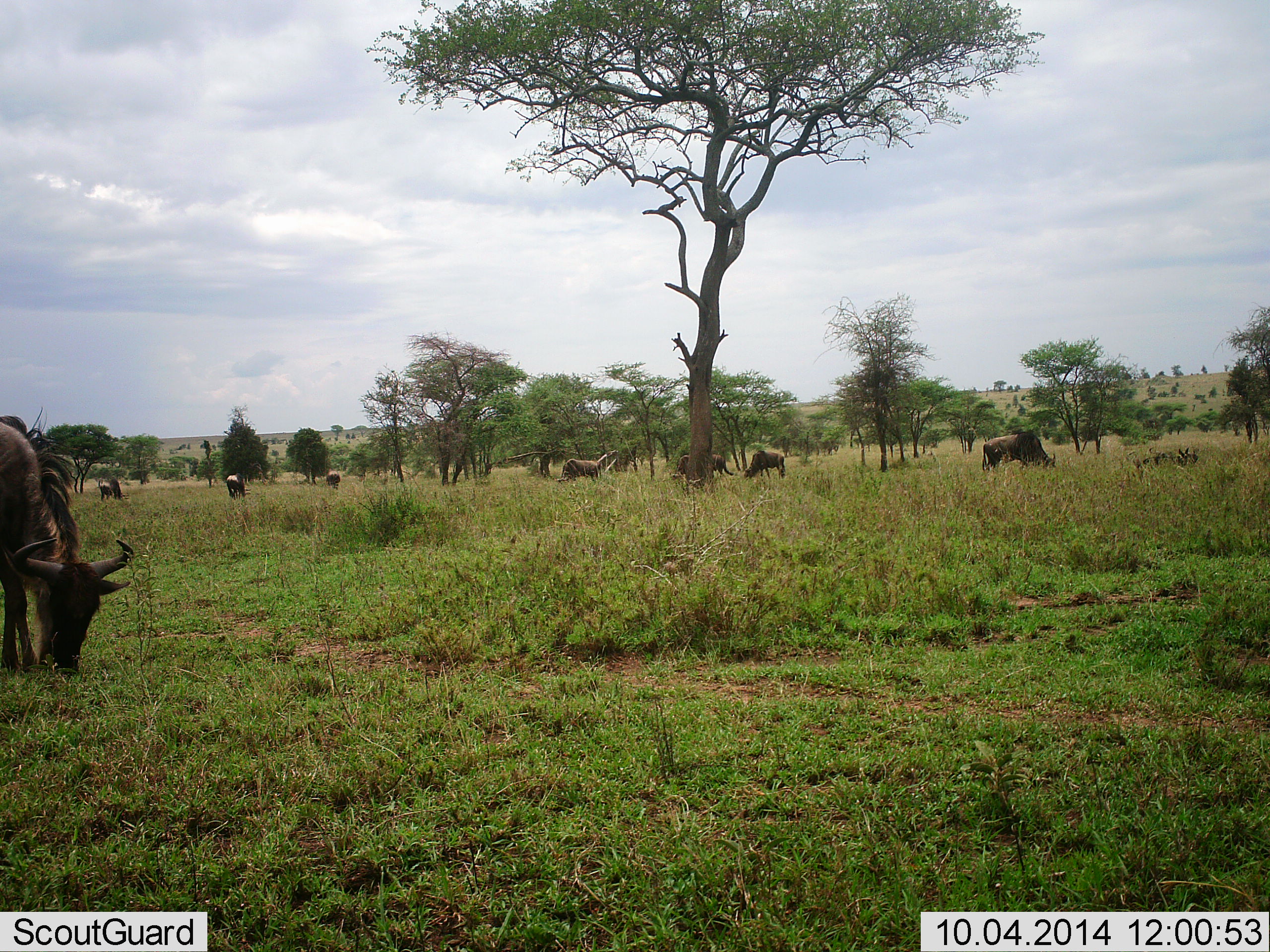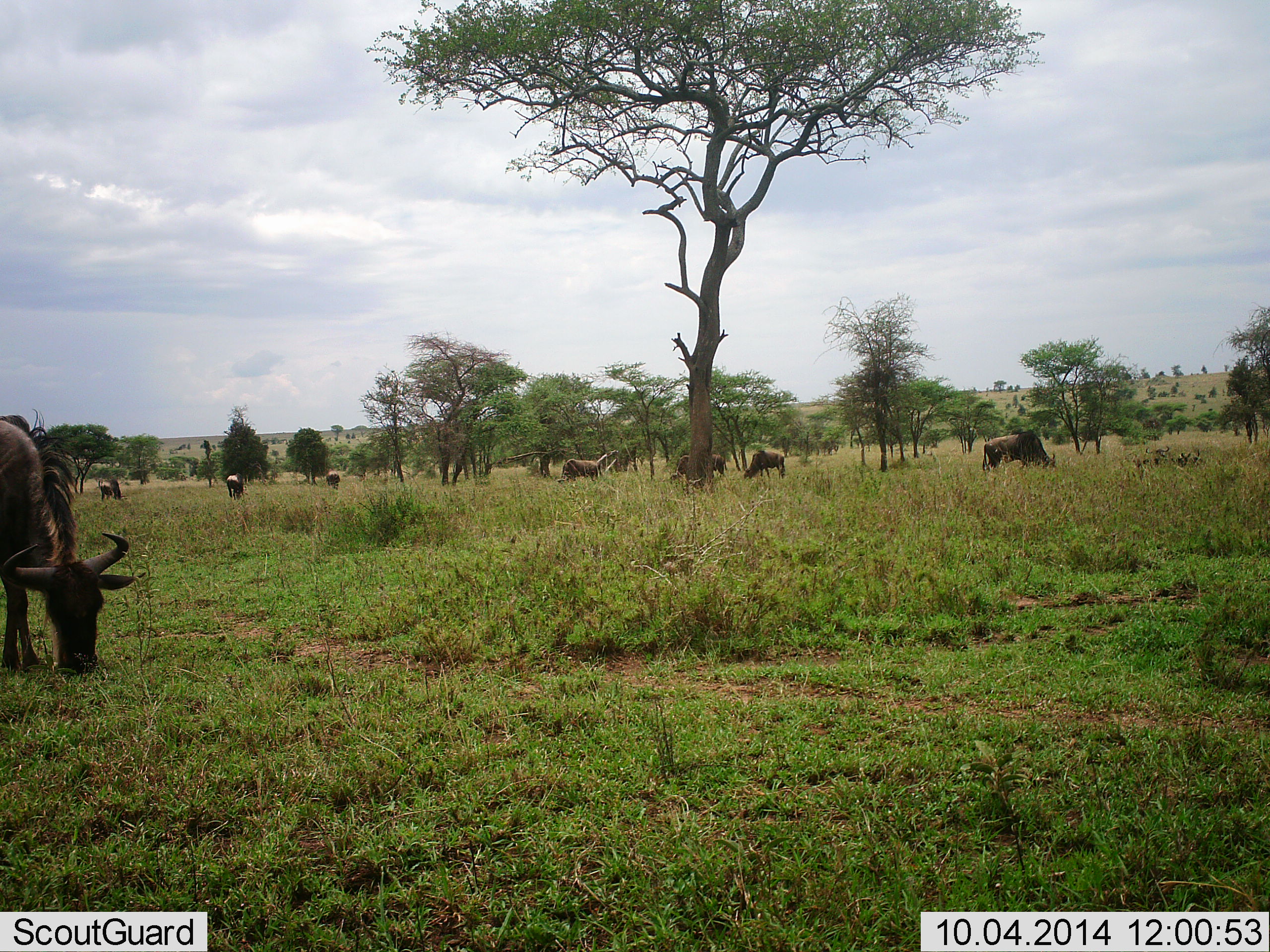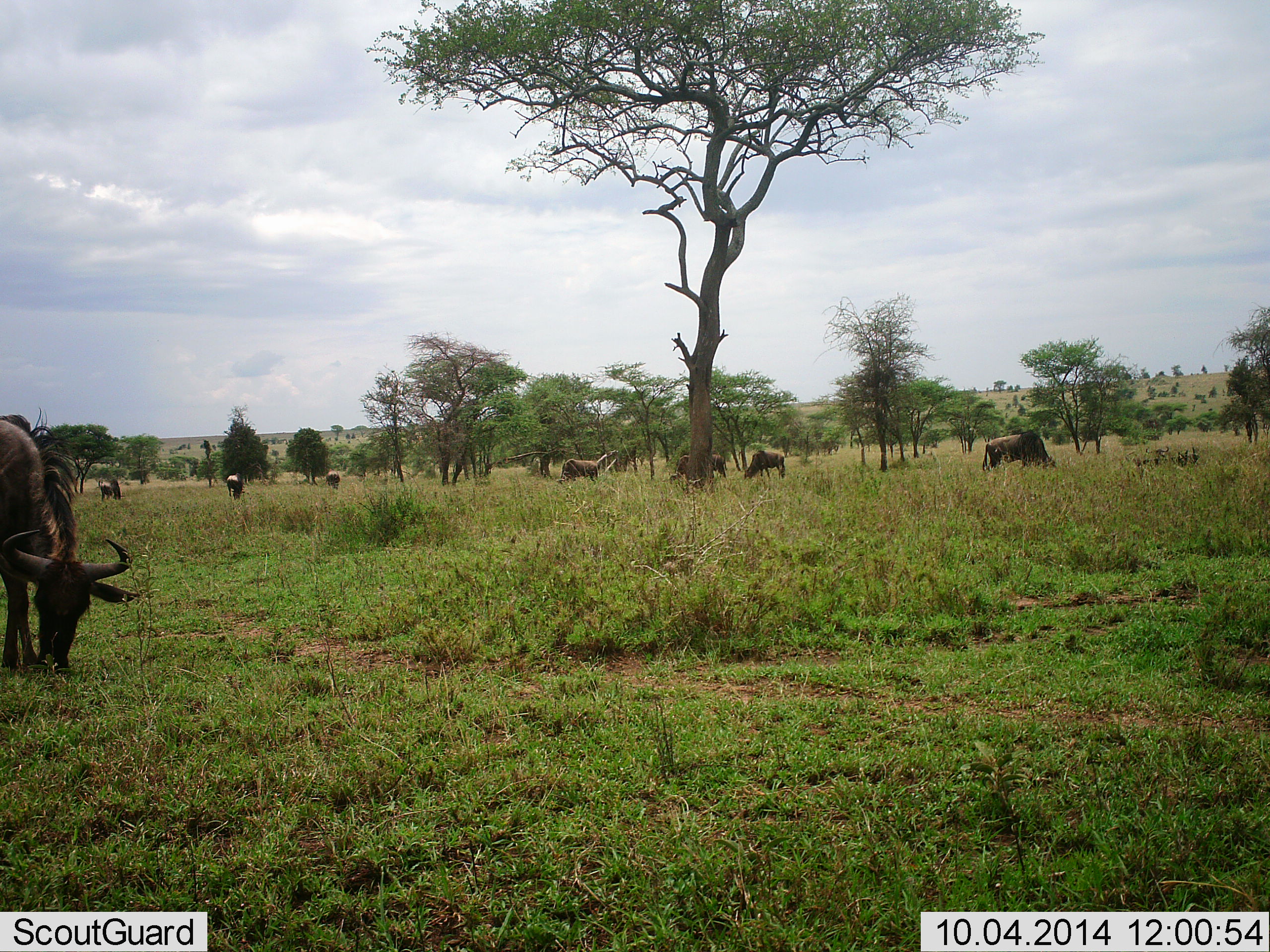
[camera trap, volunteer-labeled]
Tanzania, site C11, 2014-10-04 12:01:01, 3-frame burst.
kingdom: Animalia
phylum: Chordata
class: Mammalia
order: Artiodactyla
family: Bovidae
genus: Connochaetes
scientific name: Connochaetes taurinus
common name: blue wildebeest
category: wildebeest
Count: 8.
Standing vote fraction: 27%.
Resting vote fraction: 9%.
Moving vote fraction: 0%.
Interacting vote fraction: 0%.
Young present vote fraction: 0%.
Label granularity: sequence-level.